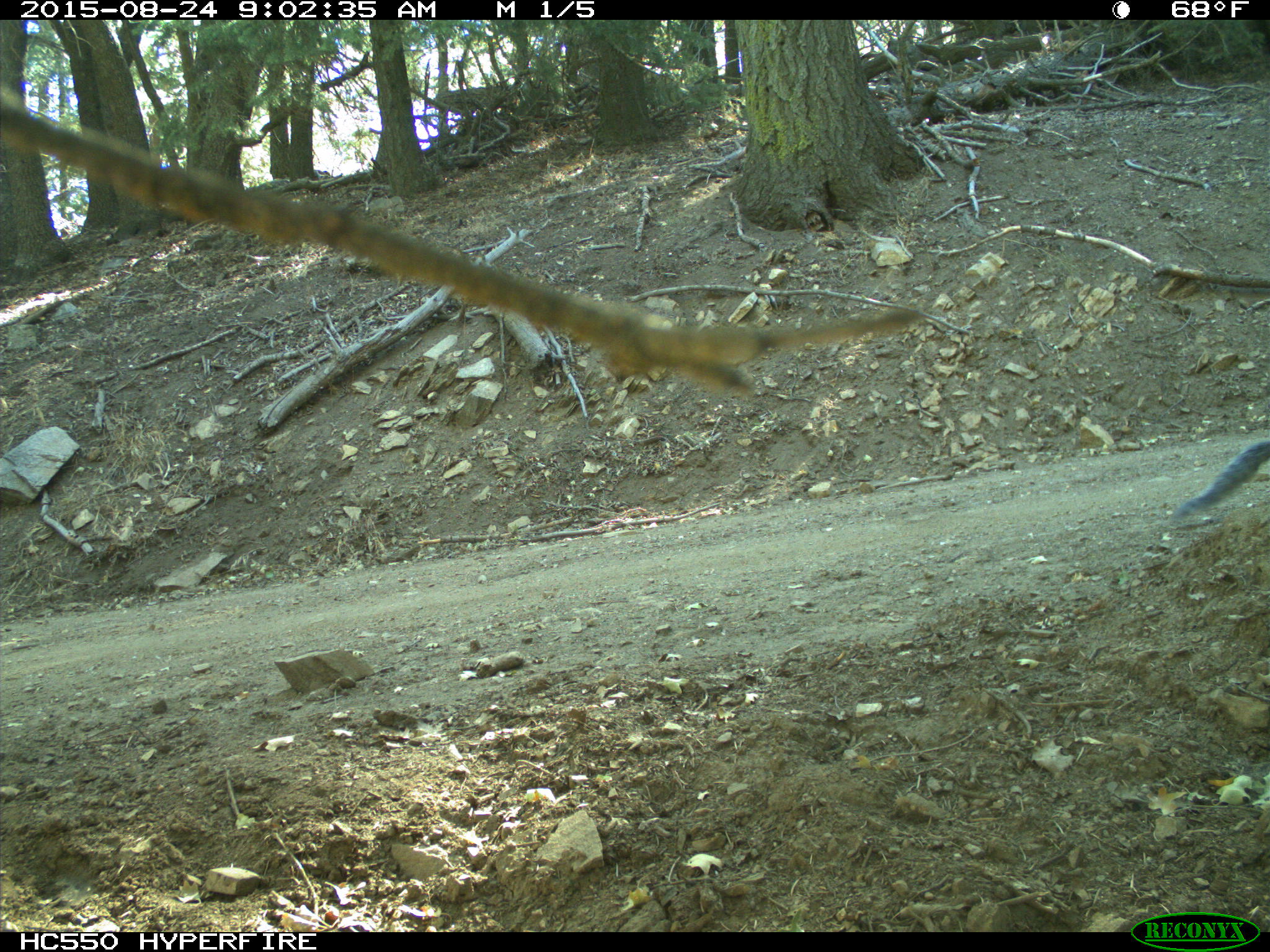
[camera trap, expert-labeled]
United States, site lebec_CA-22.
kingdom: Animalia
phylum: Chordata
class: Mammalia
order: Rodentia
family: Sciuridae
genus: Sciurus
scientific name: Sciurus carolinensis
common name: eastern gray squirrel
Sciurus carolinensis (eastern gray squirrel).